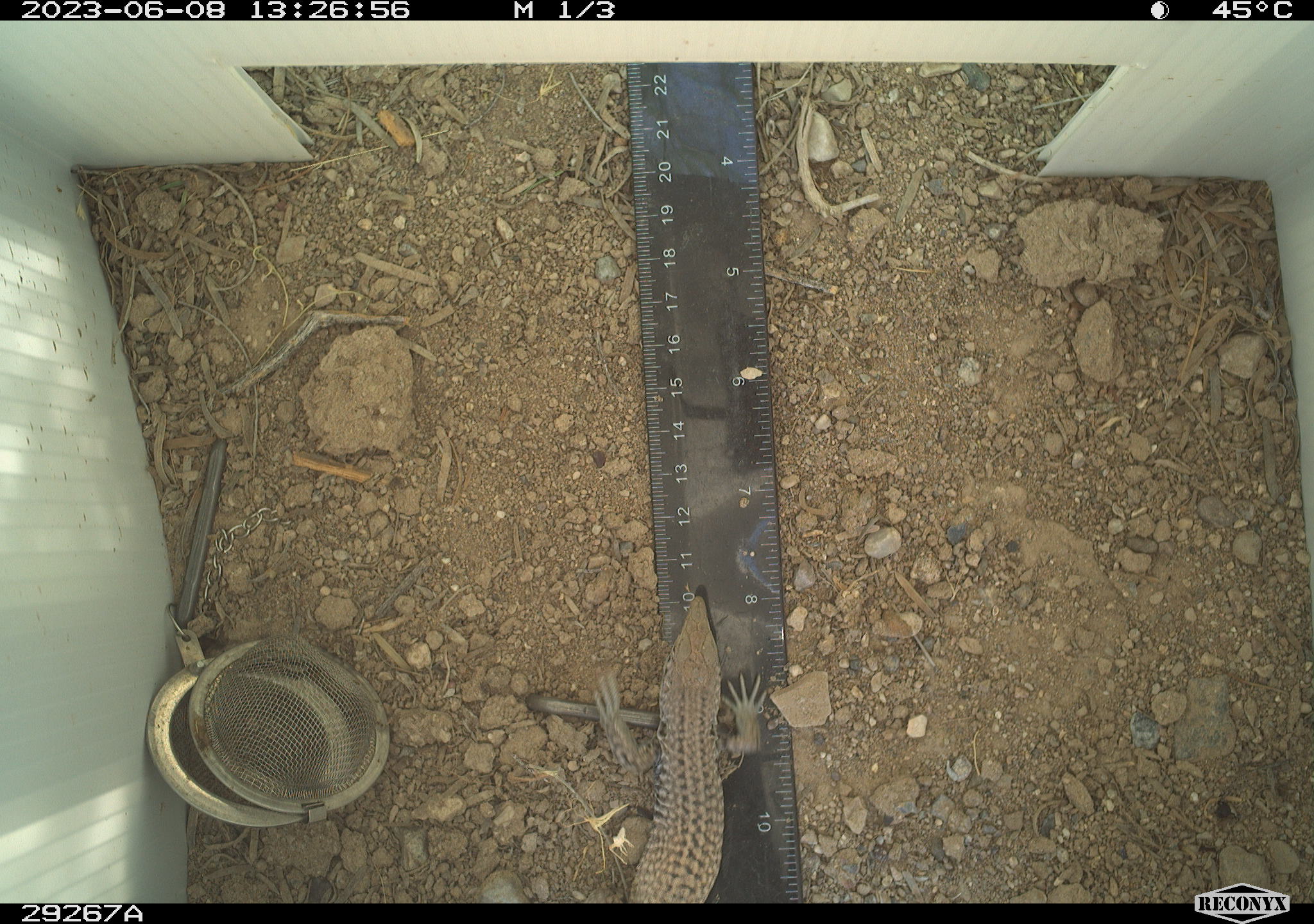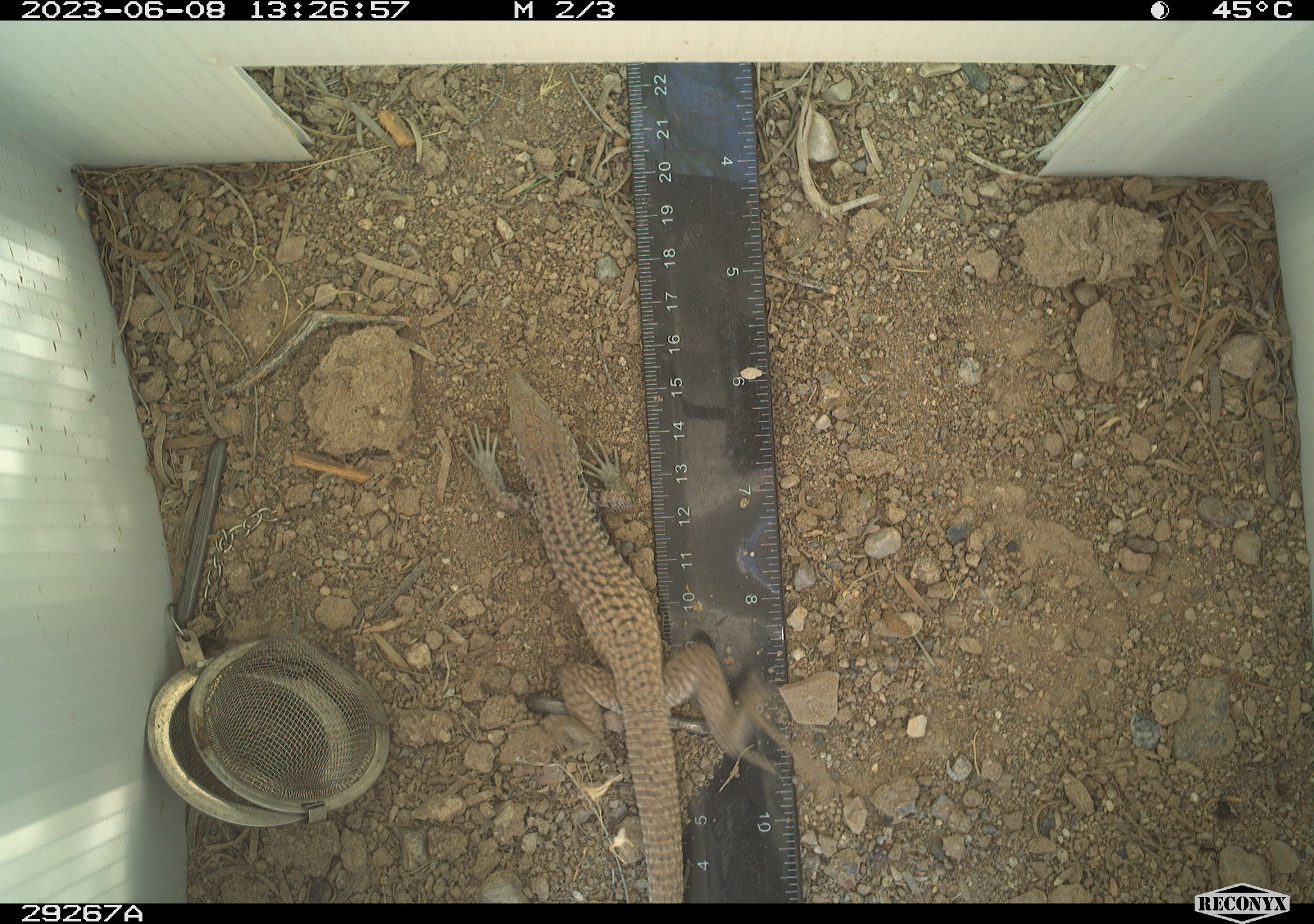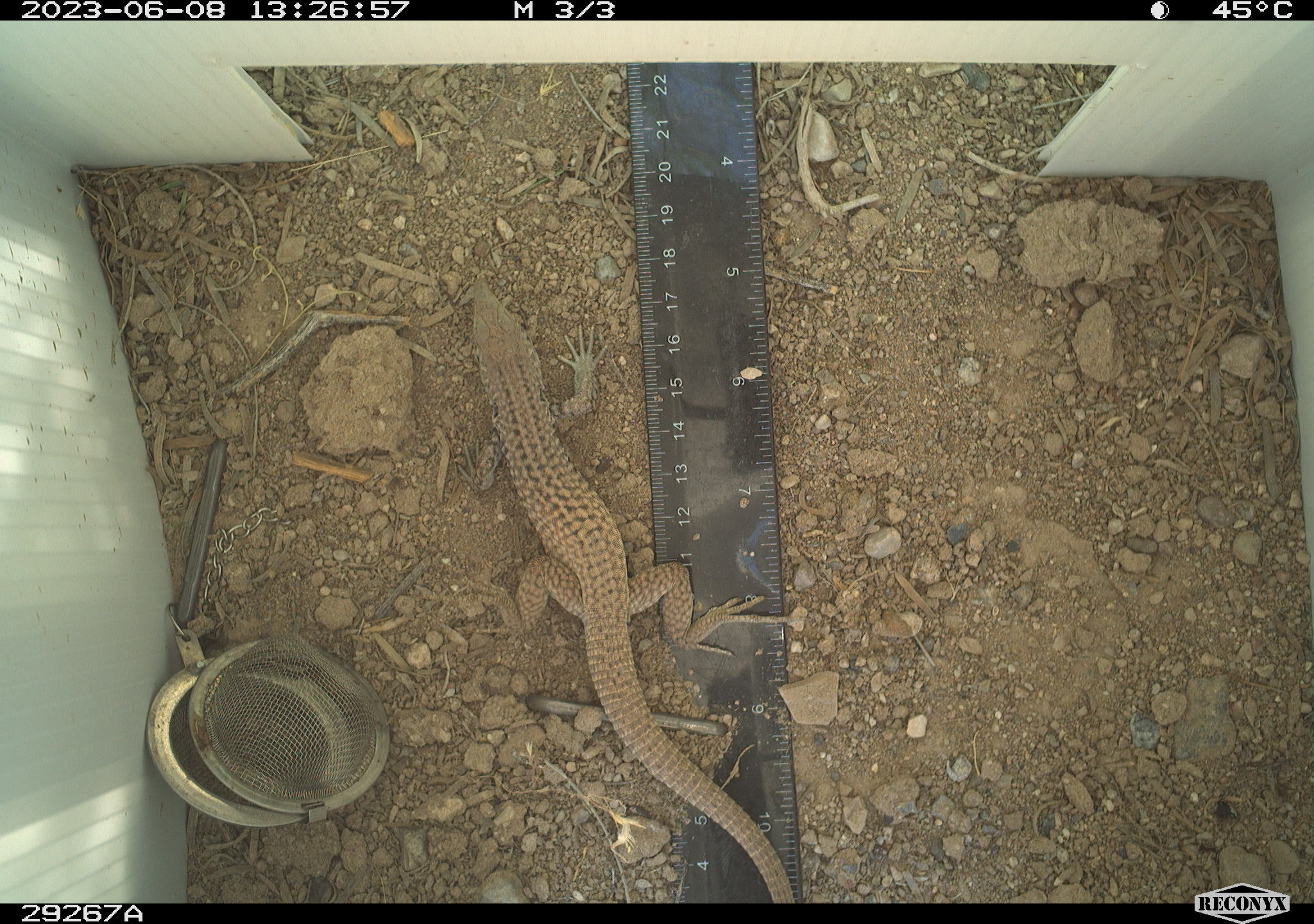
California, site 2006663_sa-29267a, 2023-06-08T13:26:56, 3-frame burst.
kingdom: Animalia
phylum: Chordata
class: Reptilia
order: Squamata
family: Teiidae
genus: Aspidoscelis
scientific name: Aspidoscelis tigris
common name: western whiptail